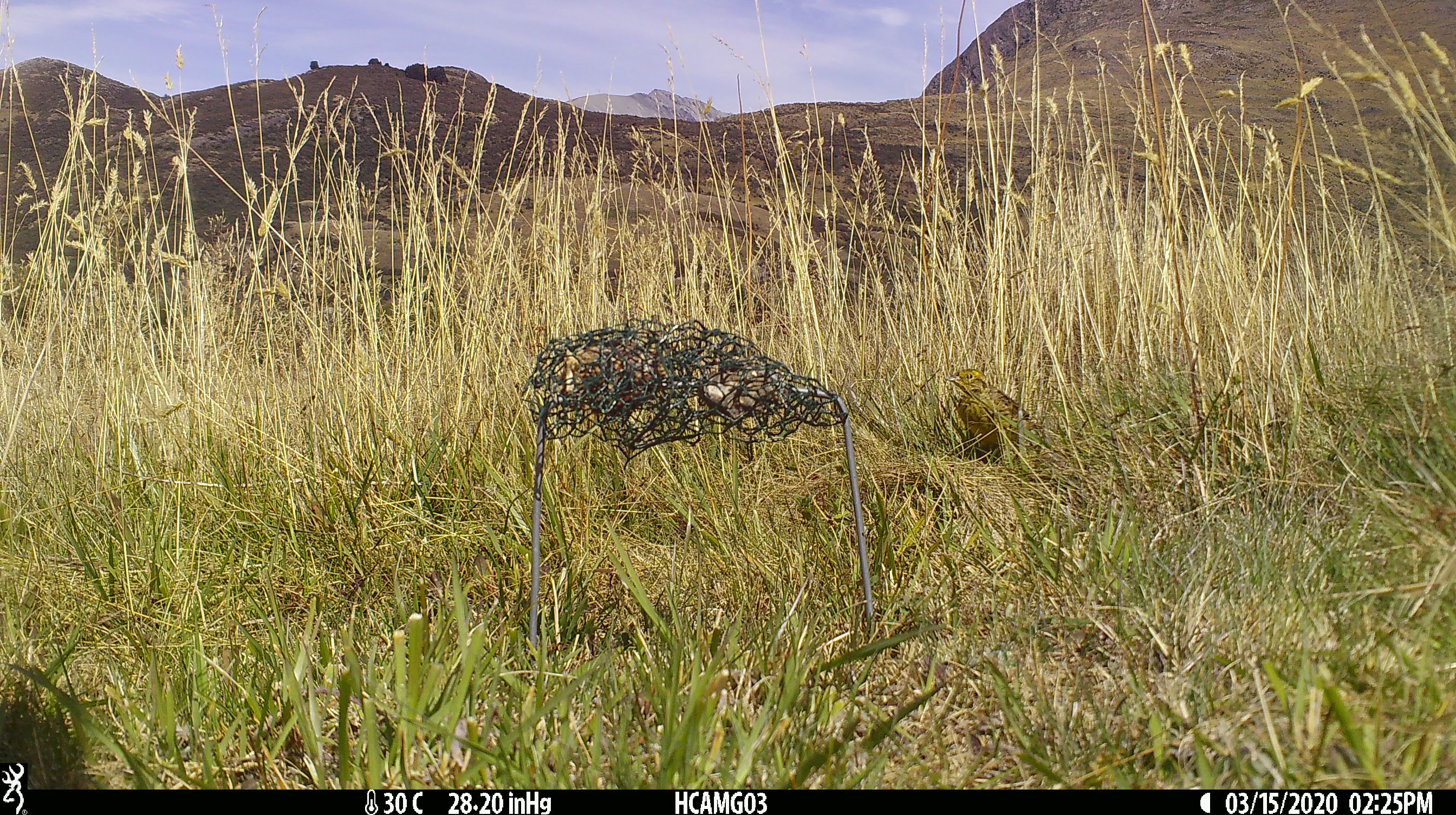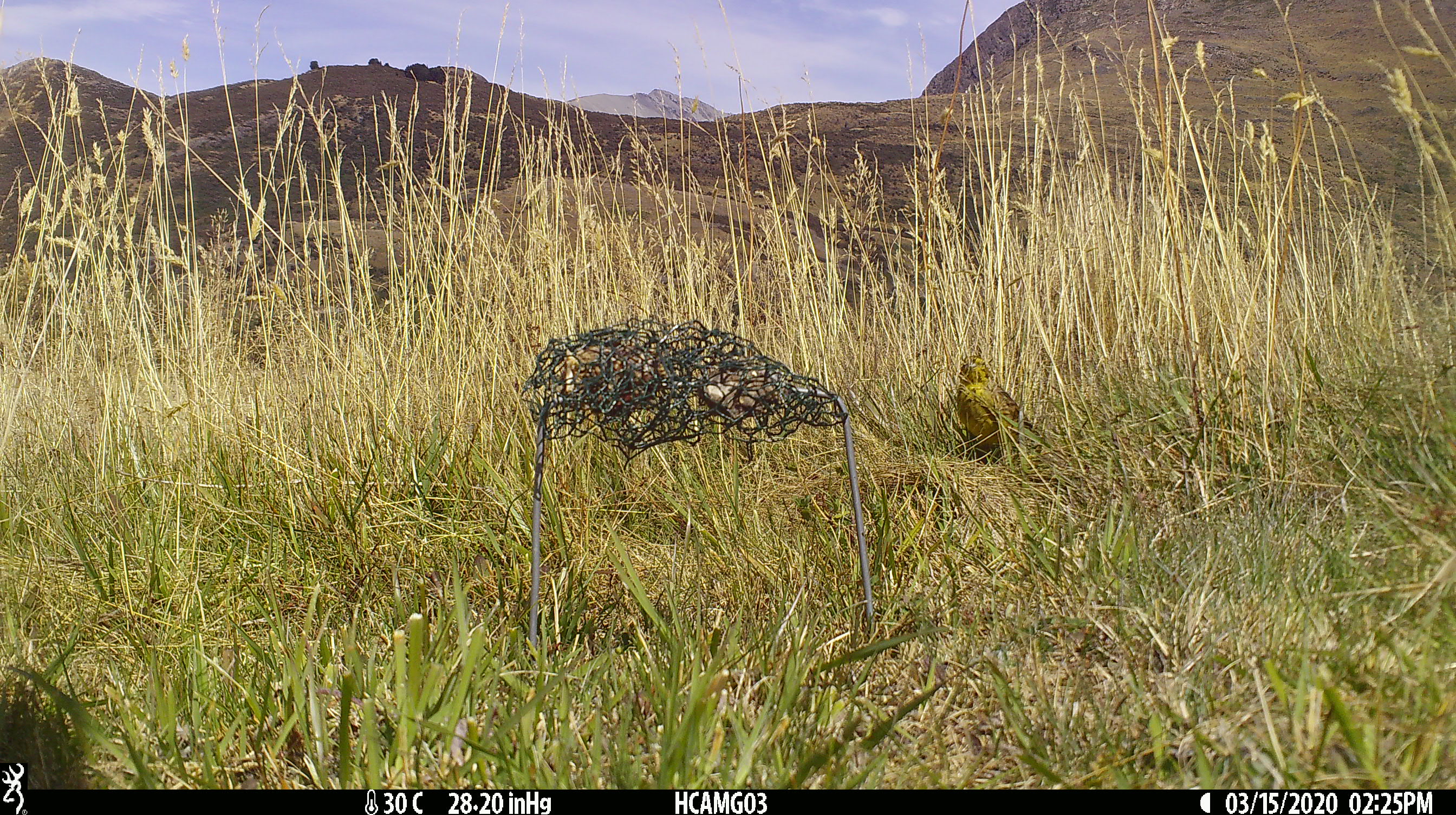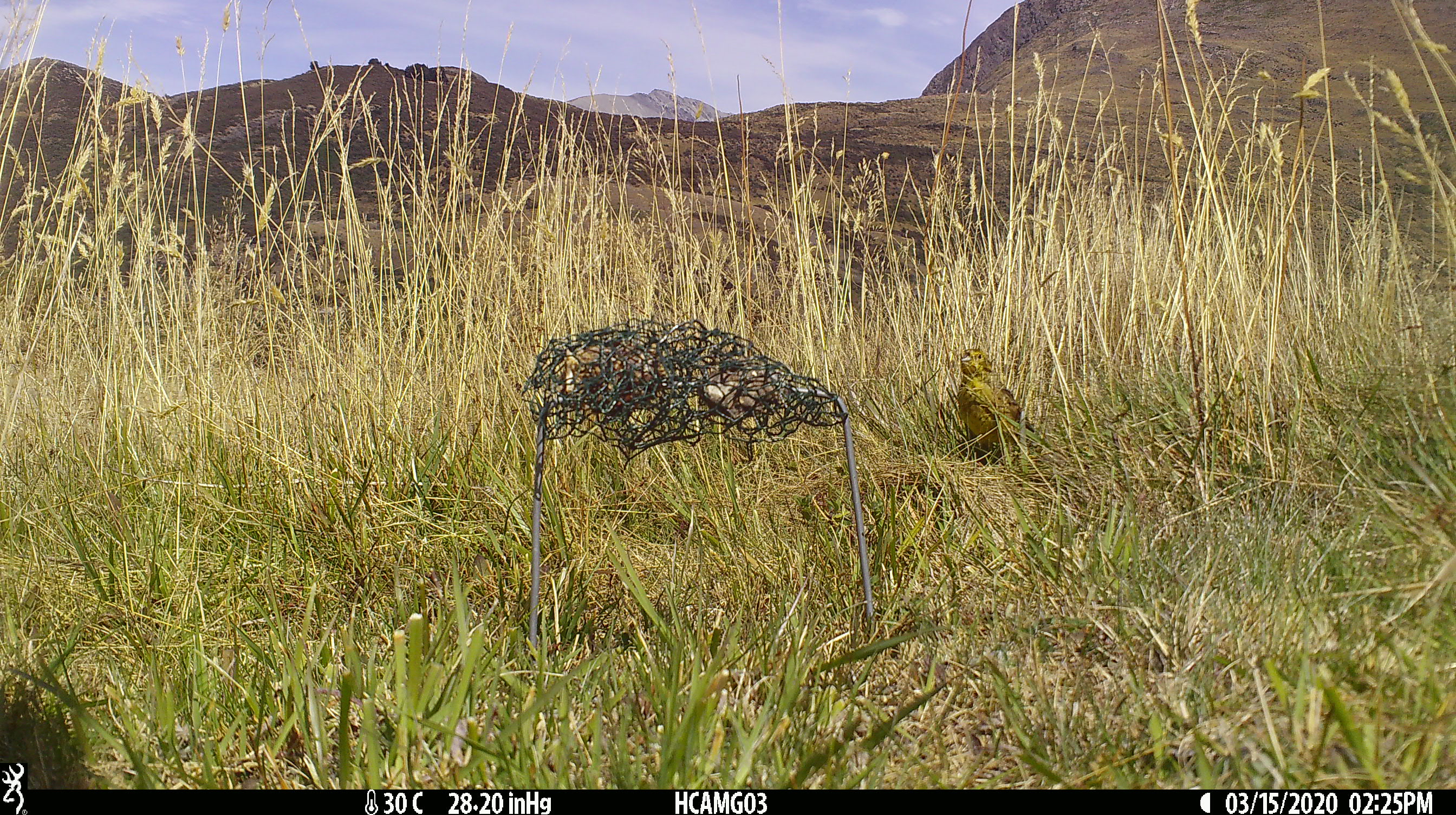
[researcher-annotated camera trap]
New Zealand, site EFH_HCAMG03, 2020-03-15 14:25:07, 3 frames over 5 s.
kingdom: Animalia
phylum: Chordata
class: Aves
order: Passeriformes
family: Emberizidae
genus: Emberiza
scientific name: Emberiza citrinella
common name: yellowhammer